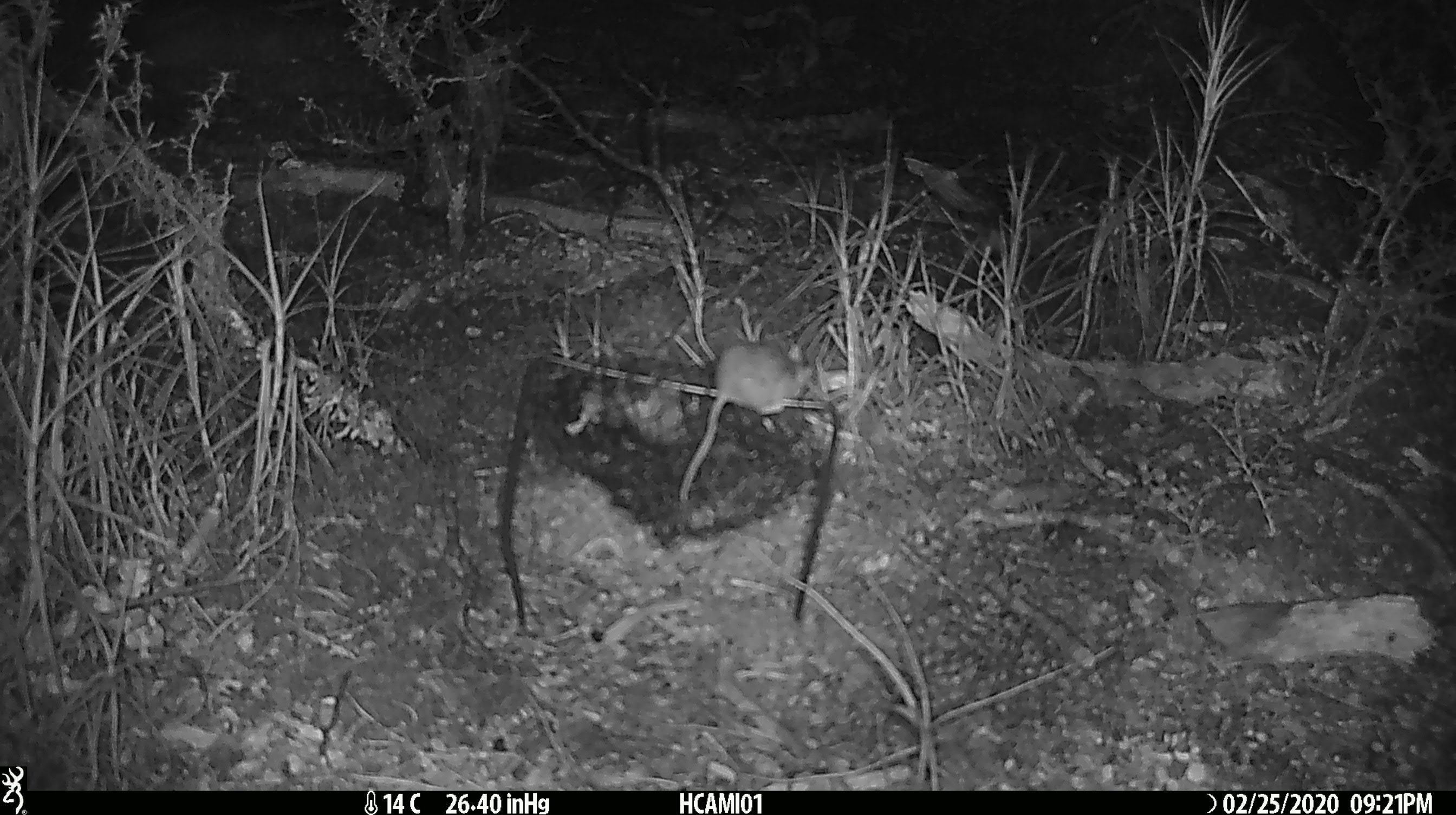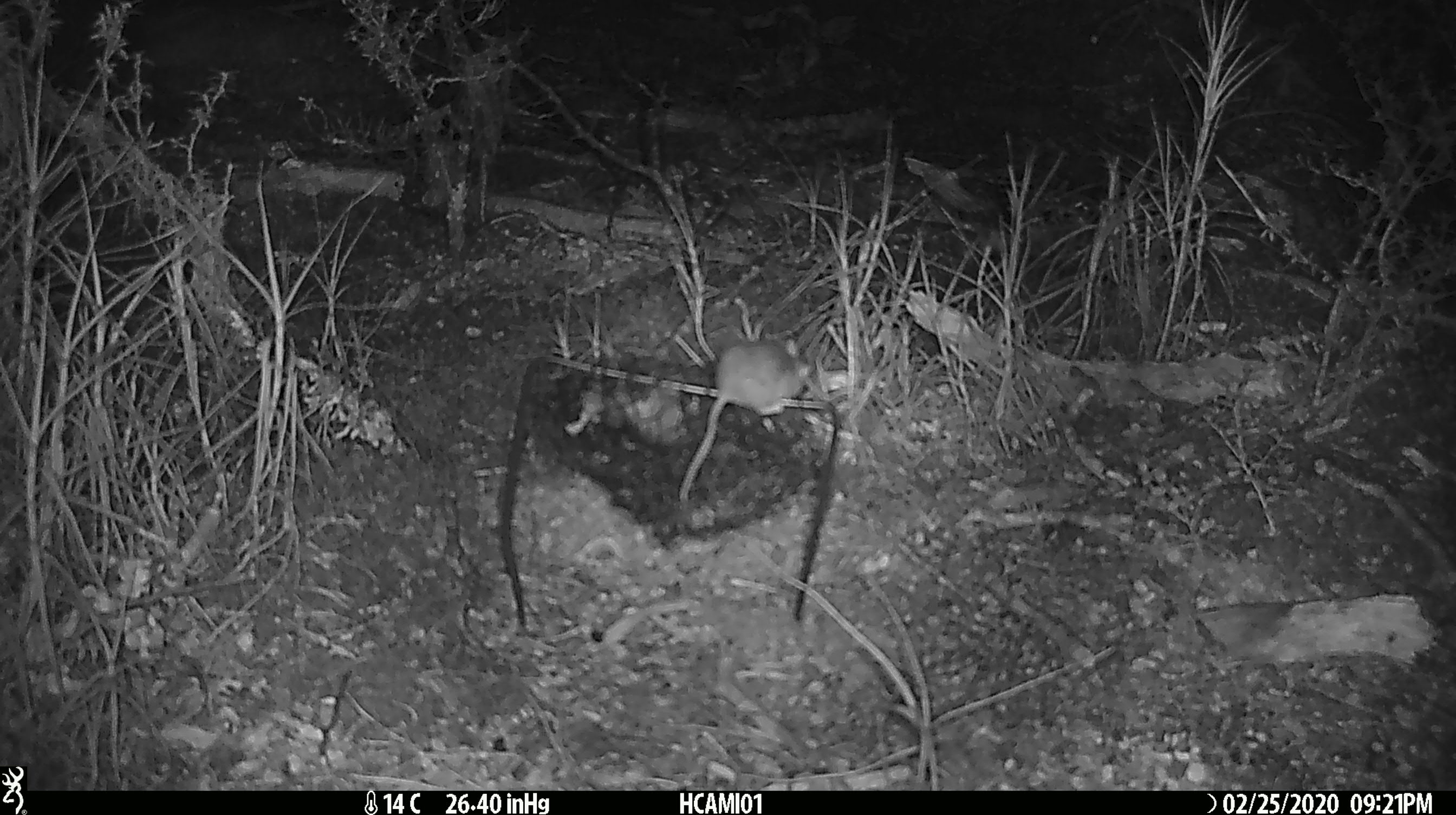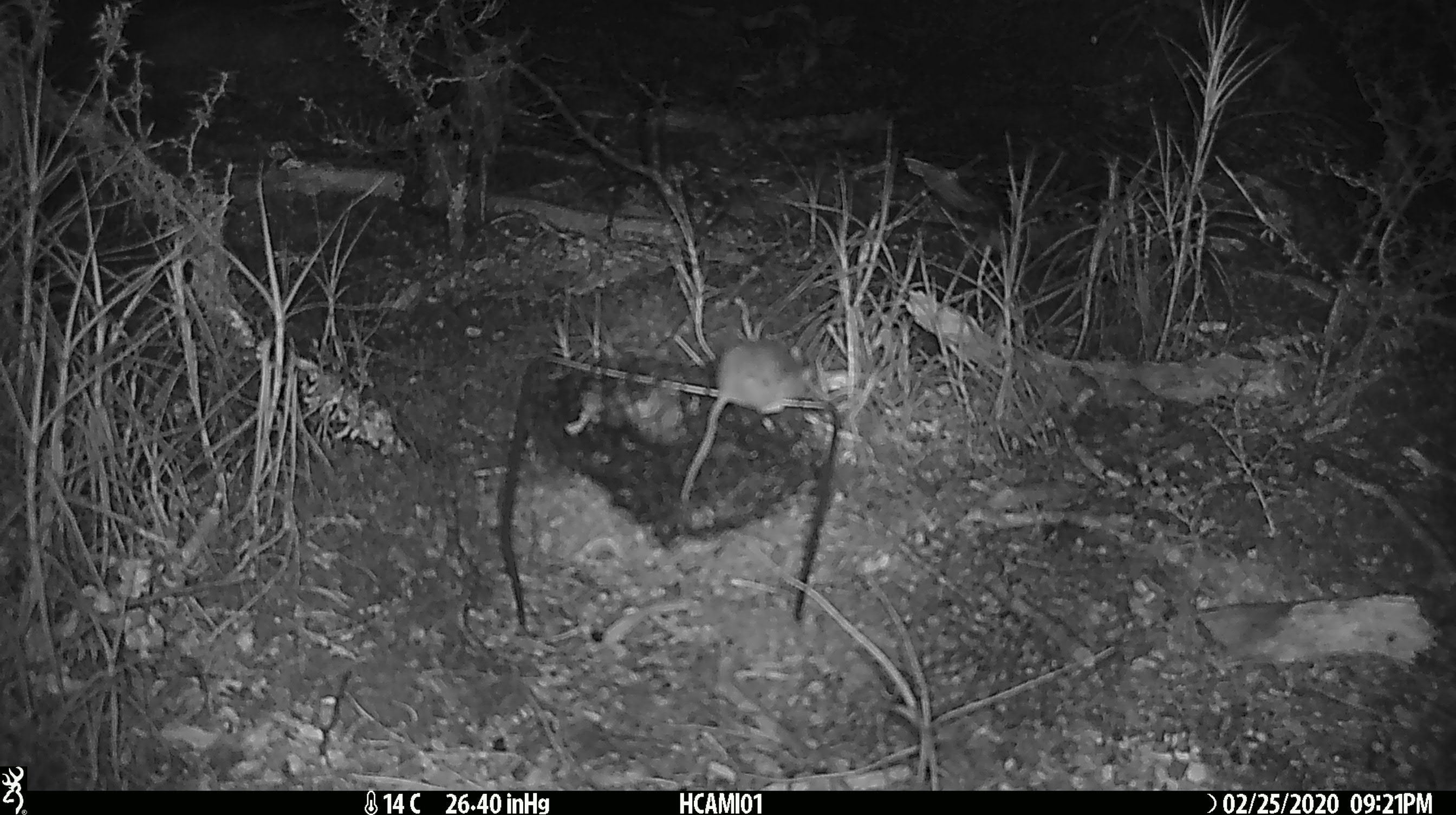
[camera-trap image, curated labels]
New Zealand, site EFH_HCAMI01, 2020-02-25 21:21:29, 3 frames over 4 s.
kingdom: Animalia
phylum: Chordata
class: Mammalia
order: Rodentia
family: Muridae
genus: Mus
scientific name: Mus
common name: mouse